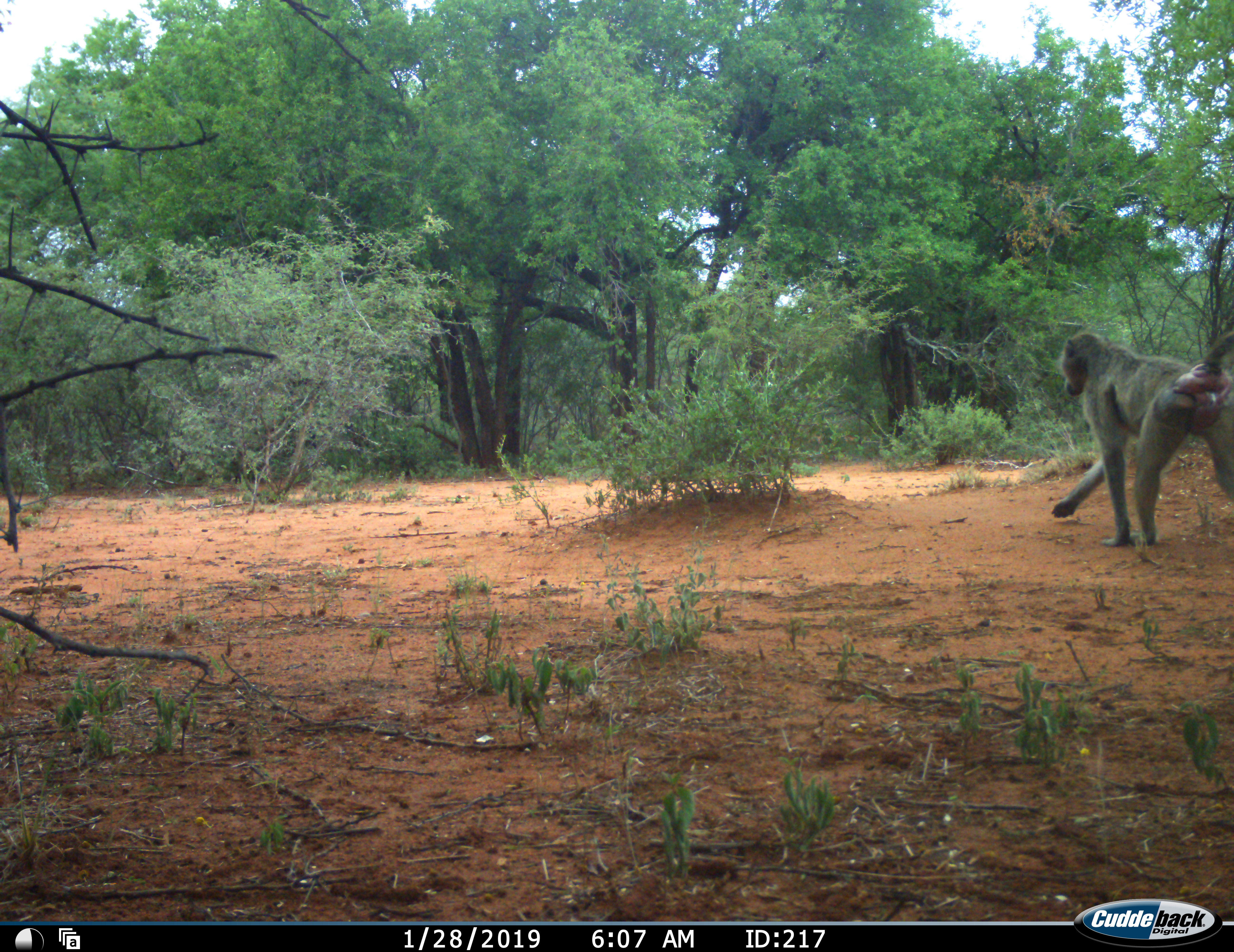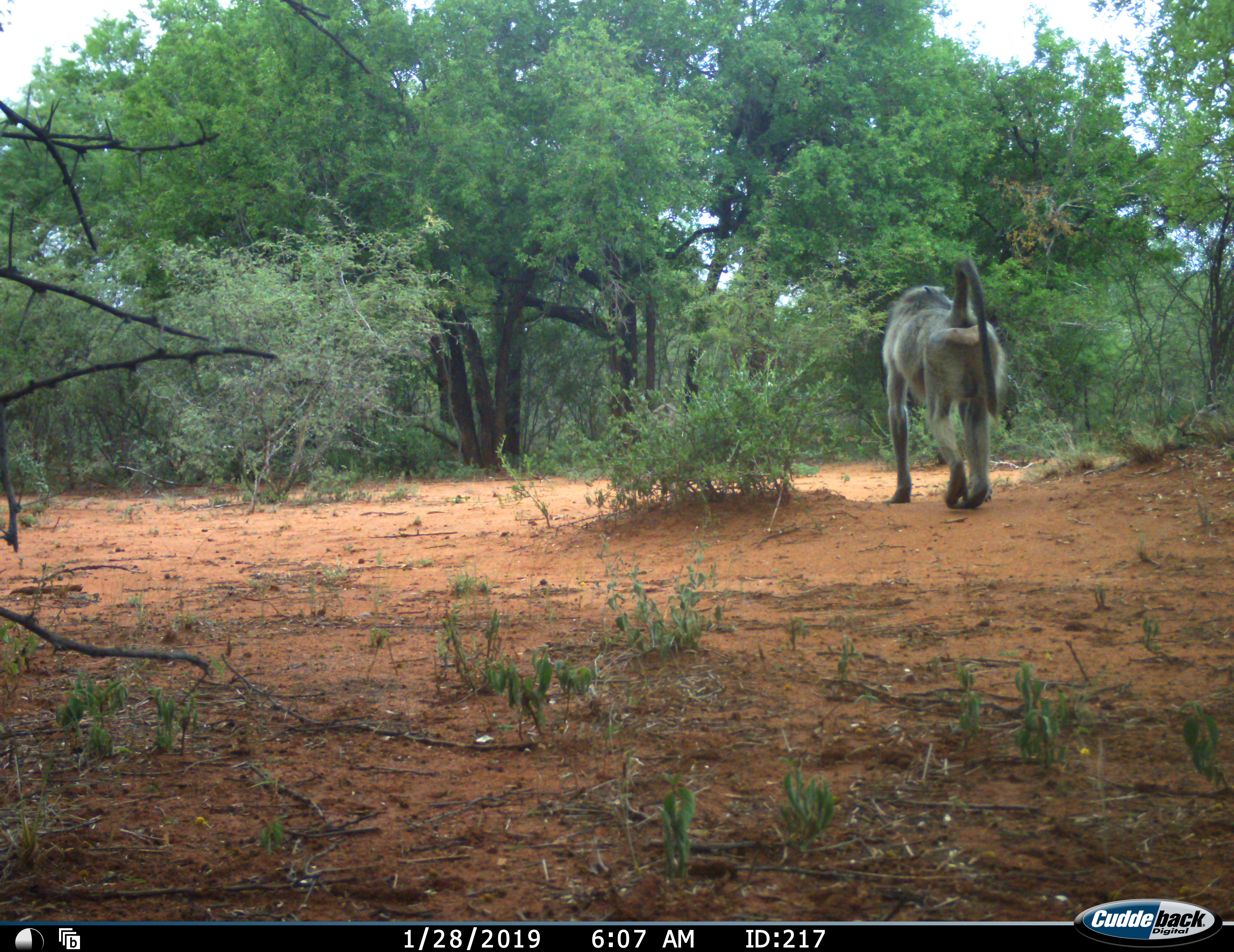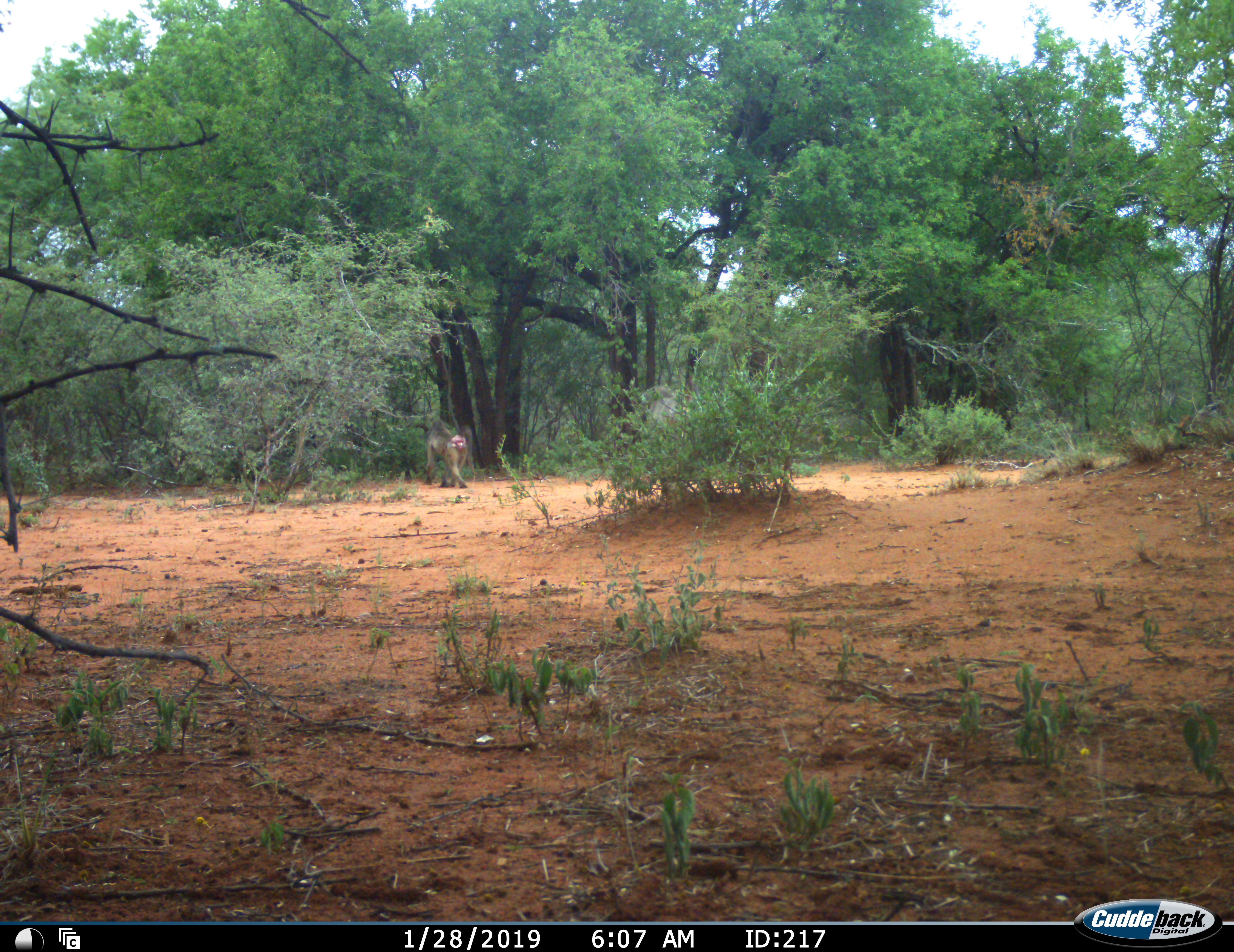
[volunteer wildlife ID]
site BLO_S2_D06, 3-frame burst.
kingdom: Animalia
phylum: Chordata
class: Mammalia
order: Primates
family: Cercopithecidae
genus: Papio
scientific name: Papio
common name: baboon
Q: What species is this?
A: Baboon (Papio).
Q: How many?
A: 2.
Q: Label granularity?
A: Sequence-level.